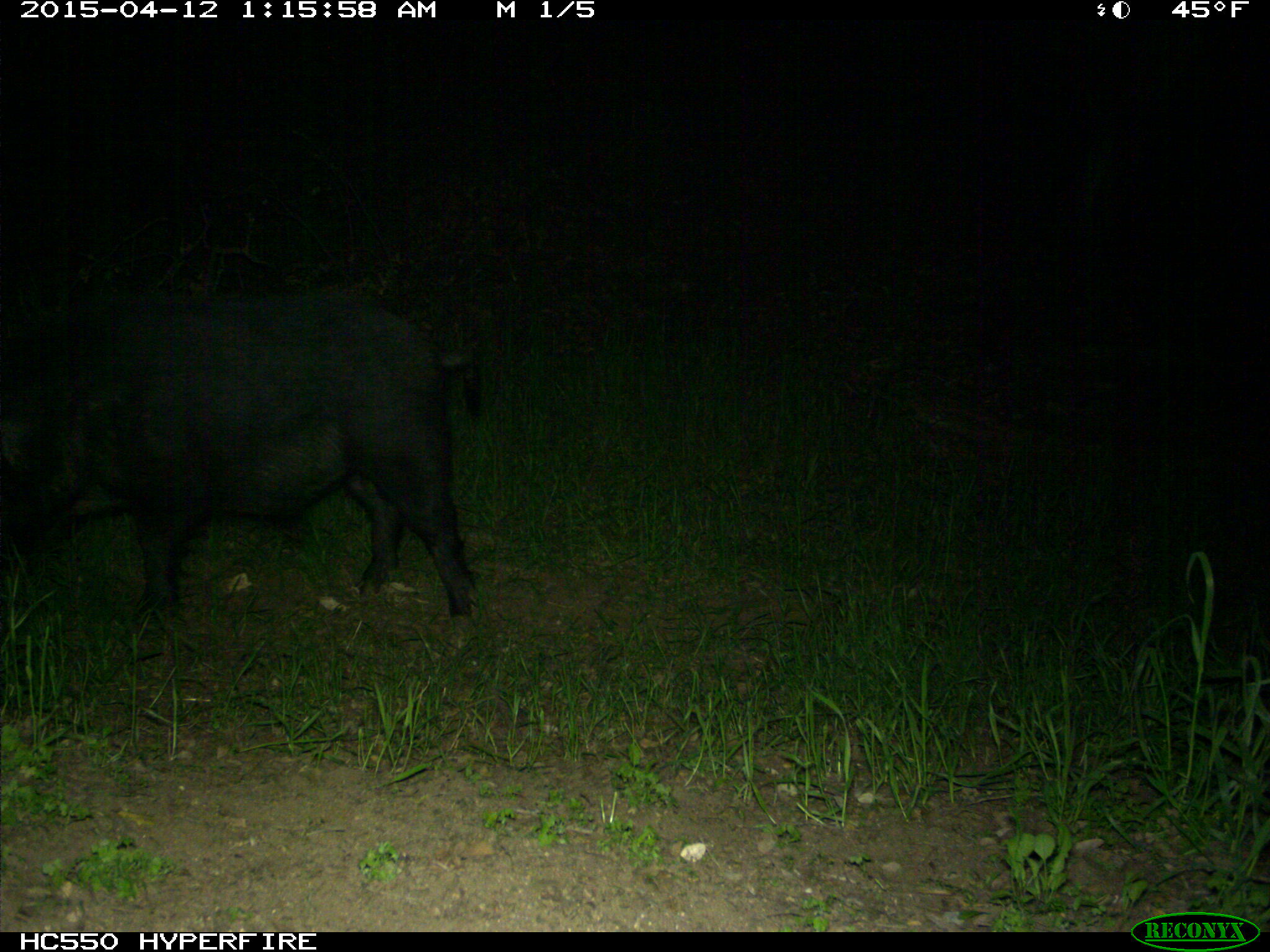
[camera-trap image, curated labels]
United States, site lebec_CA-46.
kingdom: Animalia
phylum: Chordata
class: Mammalia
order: Artiodactyla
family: Suidae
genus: Sus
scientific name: Sus scrofa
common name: wild boar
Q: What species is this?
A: Sus scrofa (wild boar).